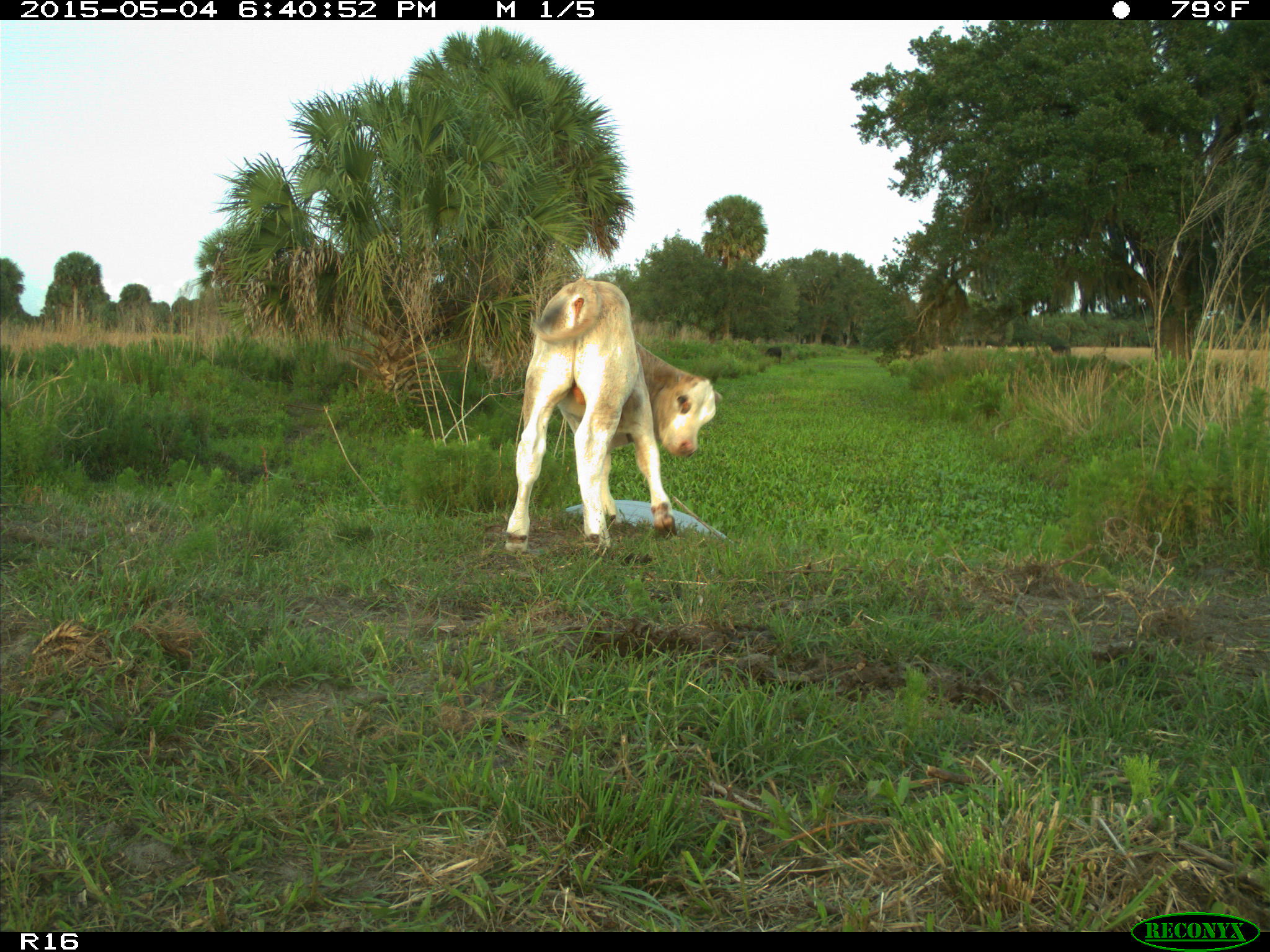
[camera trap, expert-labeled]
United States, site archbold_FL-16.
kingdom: Animalia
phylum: Chordata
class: Mammalia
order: Artiodactyla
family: Bovidae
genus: Bos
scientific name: Bos taurus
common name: domestic cow